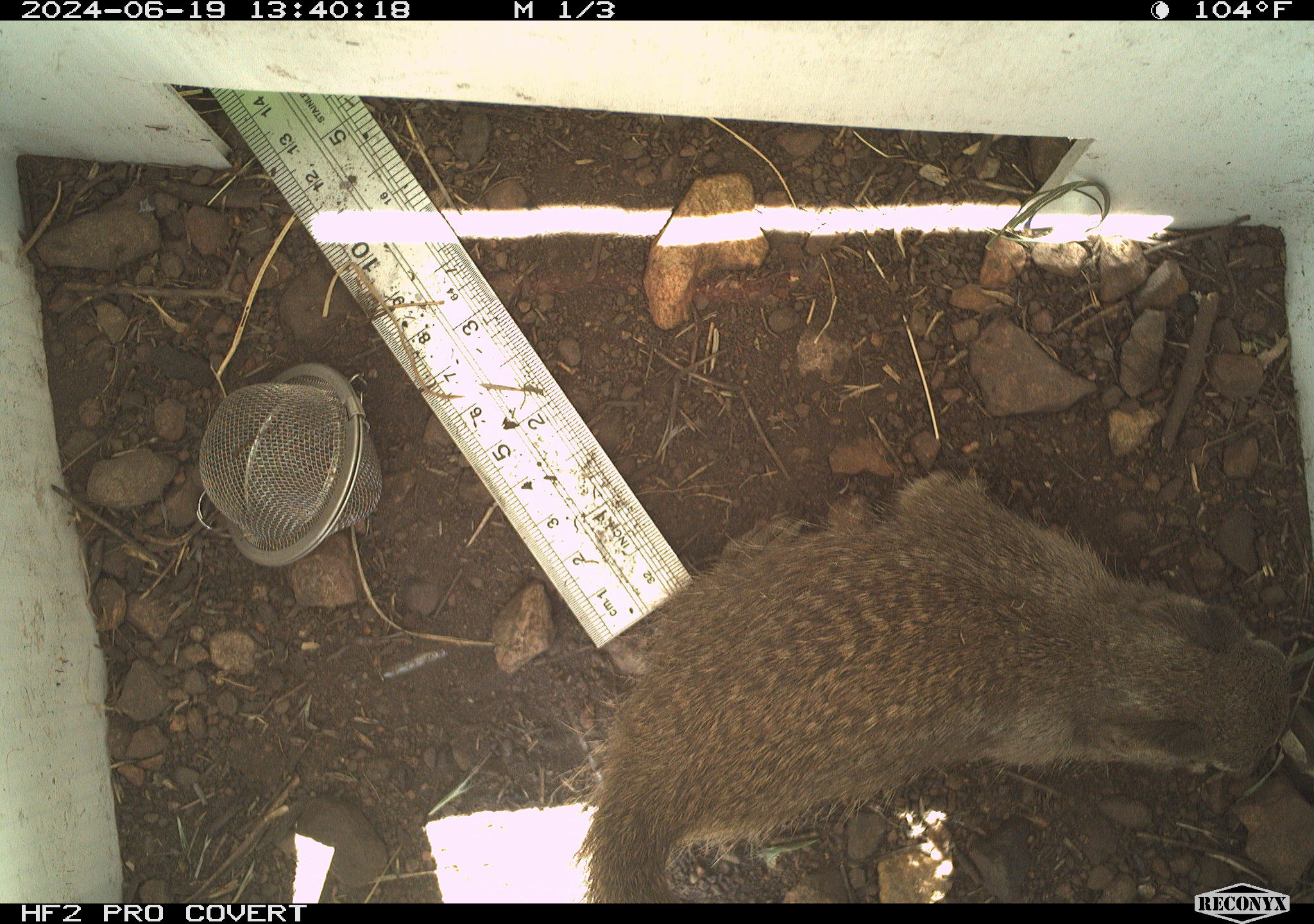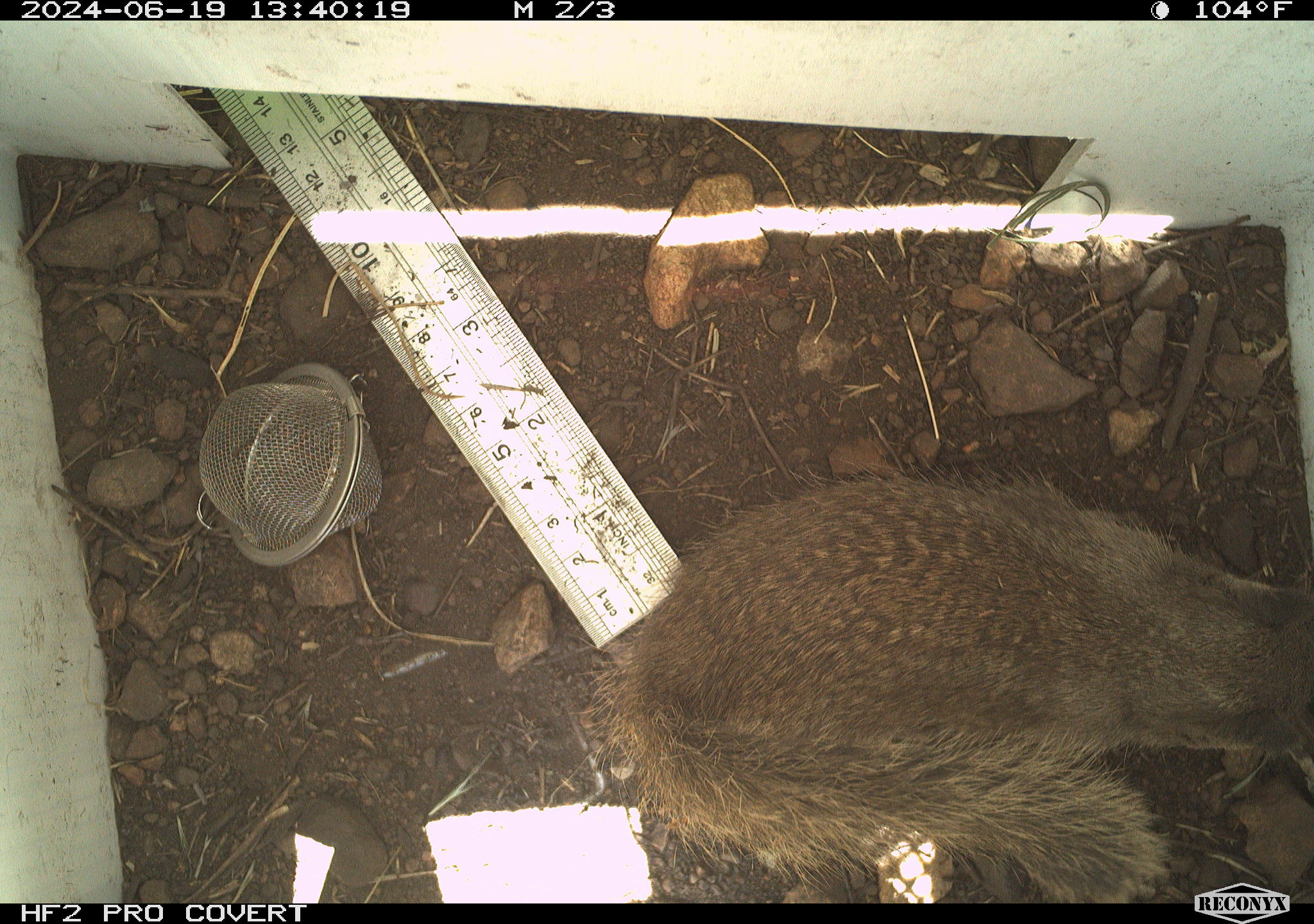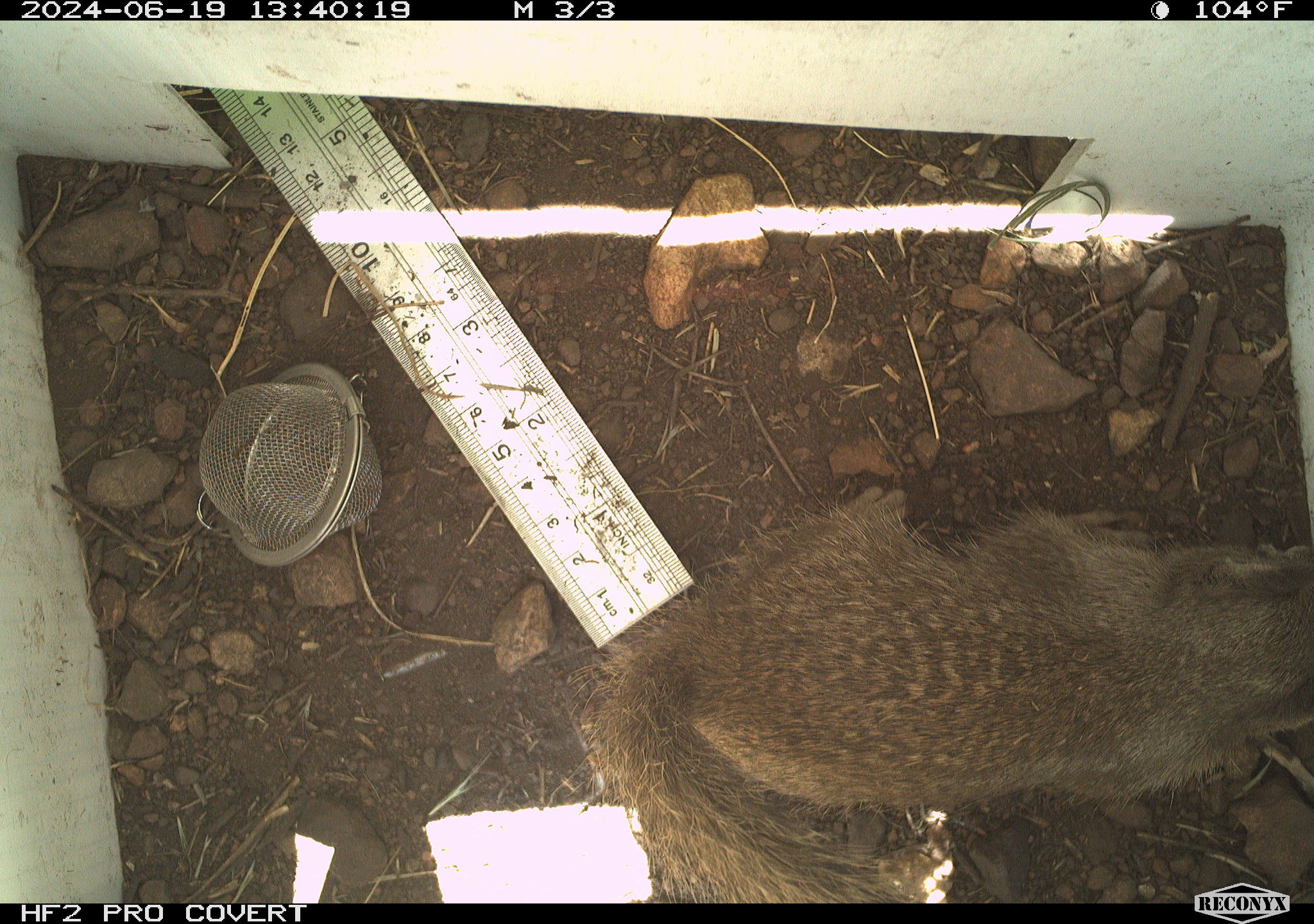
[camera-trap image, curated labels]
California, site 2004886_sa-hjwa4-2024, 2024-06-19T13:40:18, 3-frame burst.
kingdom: Animalia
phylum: Chordata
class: Mammalia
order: Rodentia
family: Sciuridae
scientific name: Sciuridae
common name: squirrels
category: sciuridae family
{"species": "sciuridae family (squirrels) (Sciuridae)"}